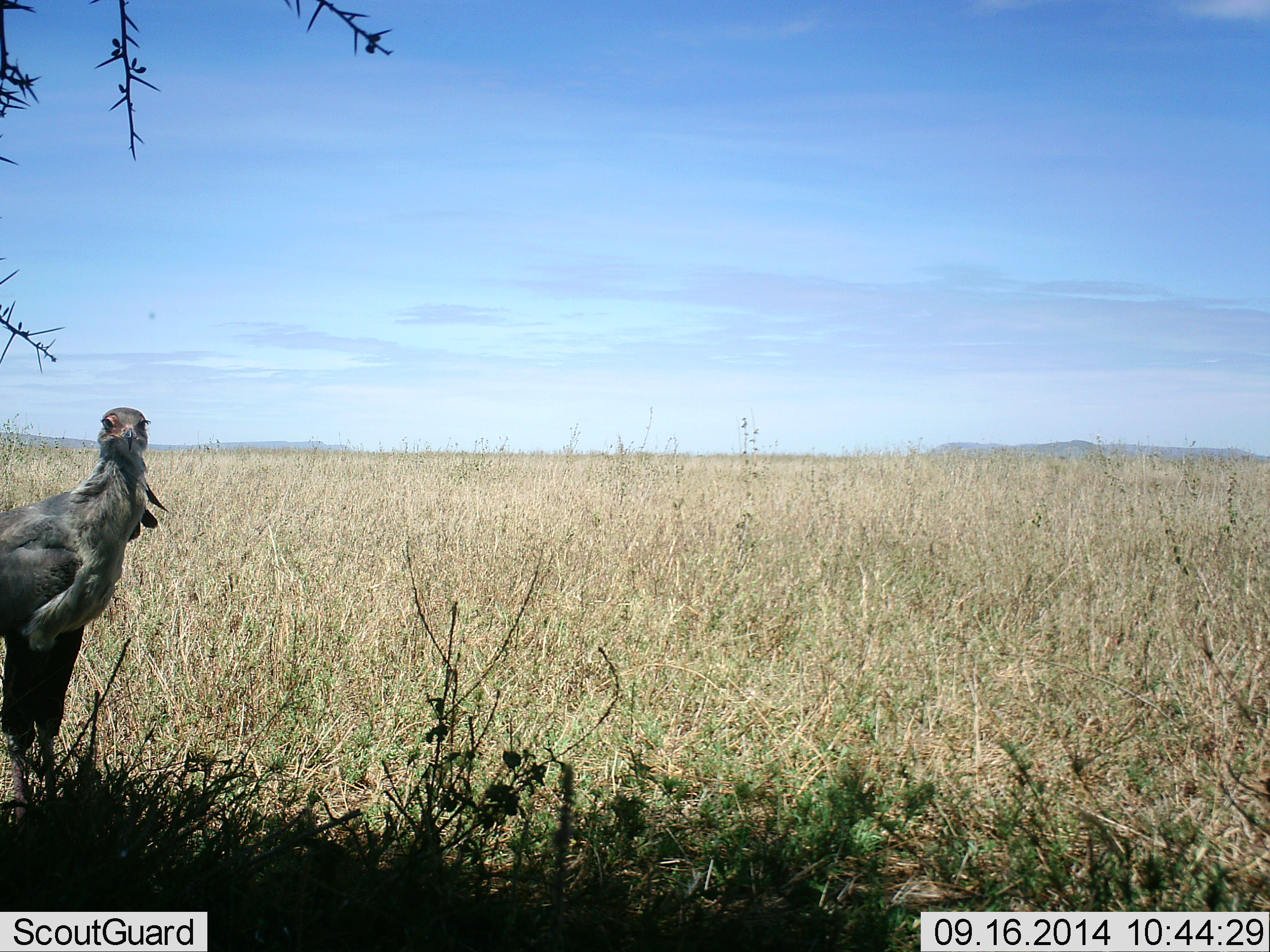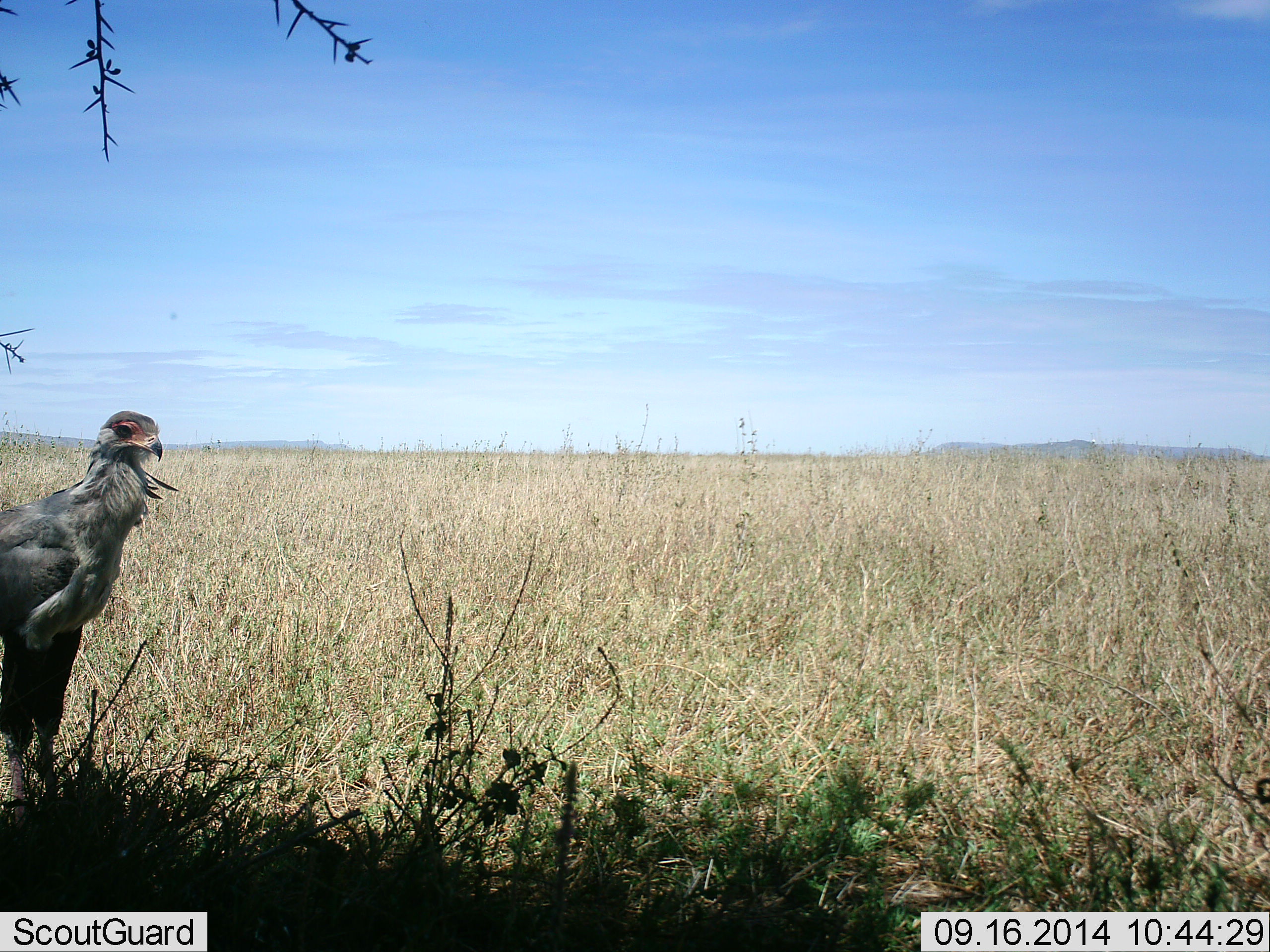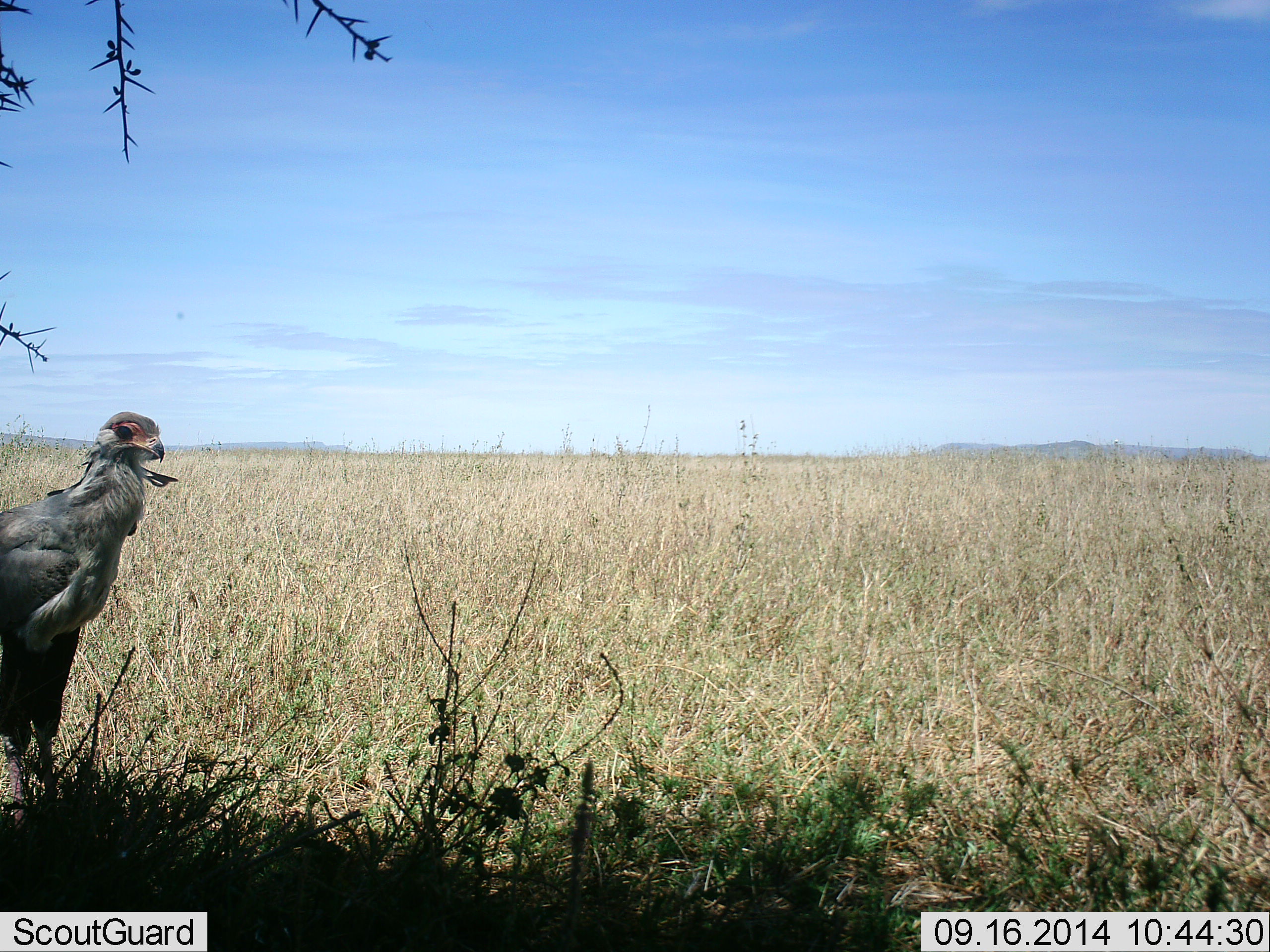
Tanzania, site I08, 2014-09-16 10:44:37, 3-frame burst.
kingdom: Animalia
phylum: Chordata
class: Aves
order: Accipitriformes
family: Sagittariidae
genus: Sagittarius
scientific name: Sagittarius serpentarius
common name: secretary bird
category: secretarybird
Secretarybird (secretary bird) (Sagittarius serpentarius), count 1. Behavior (volunteer vote fractions): standing 100%, resting 0%, moving 0%, interacting 0%. Young present (vote fraction): 0%. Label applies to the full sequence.